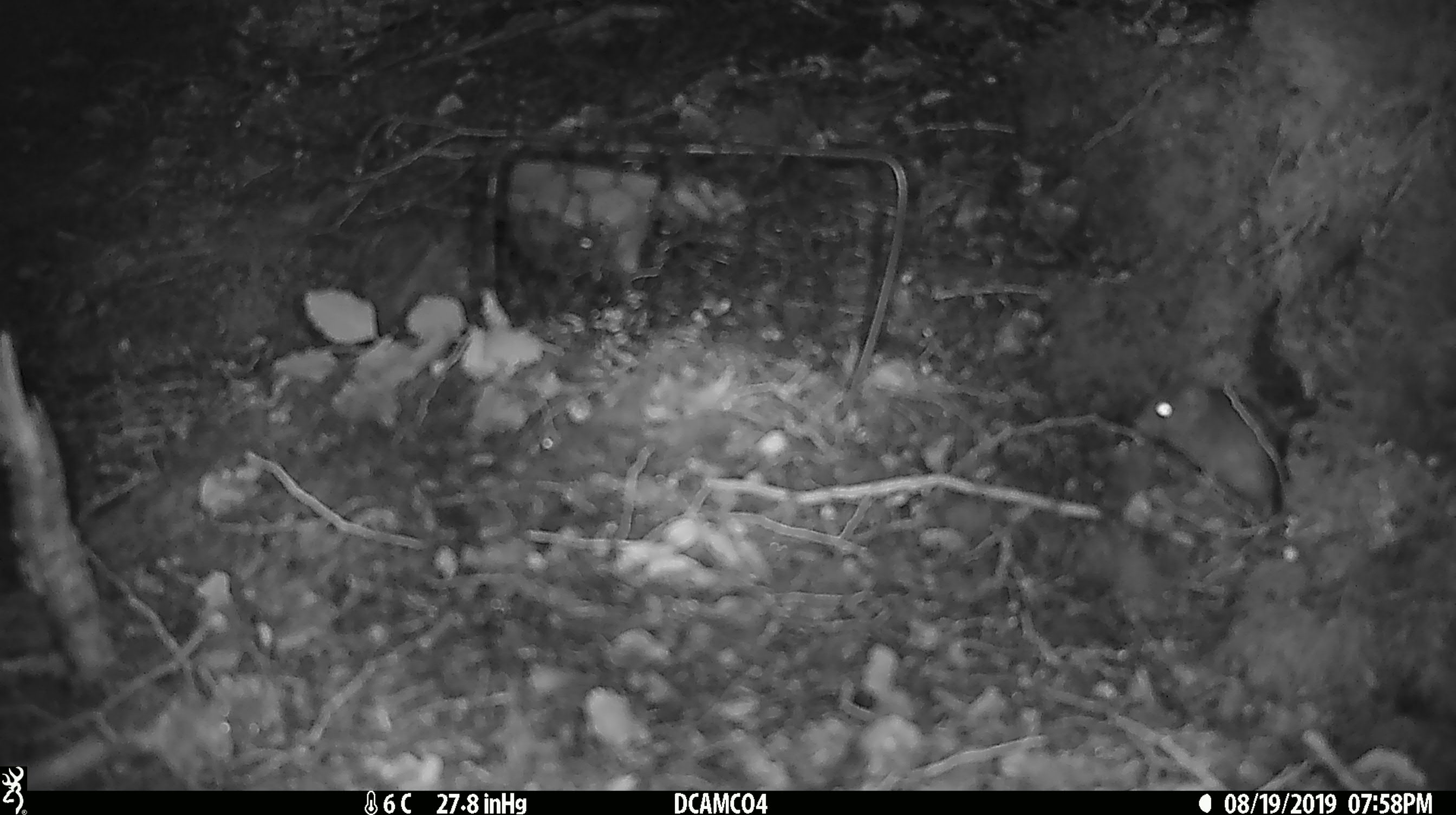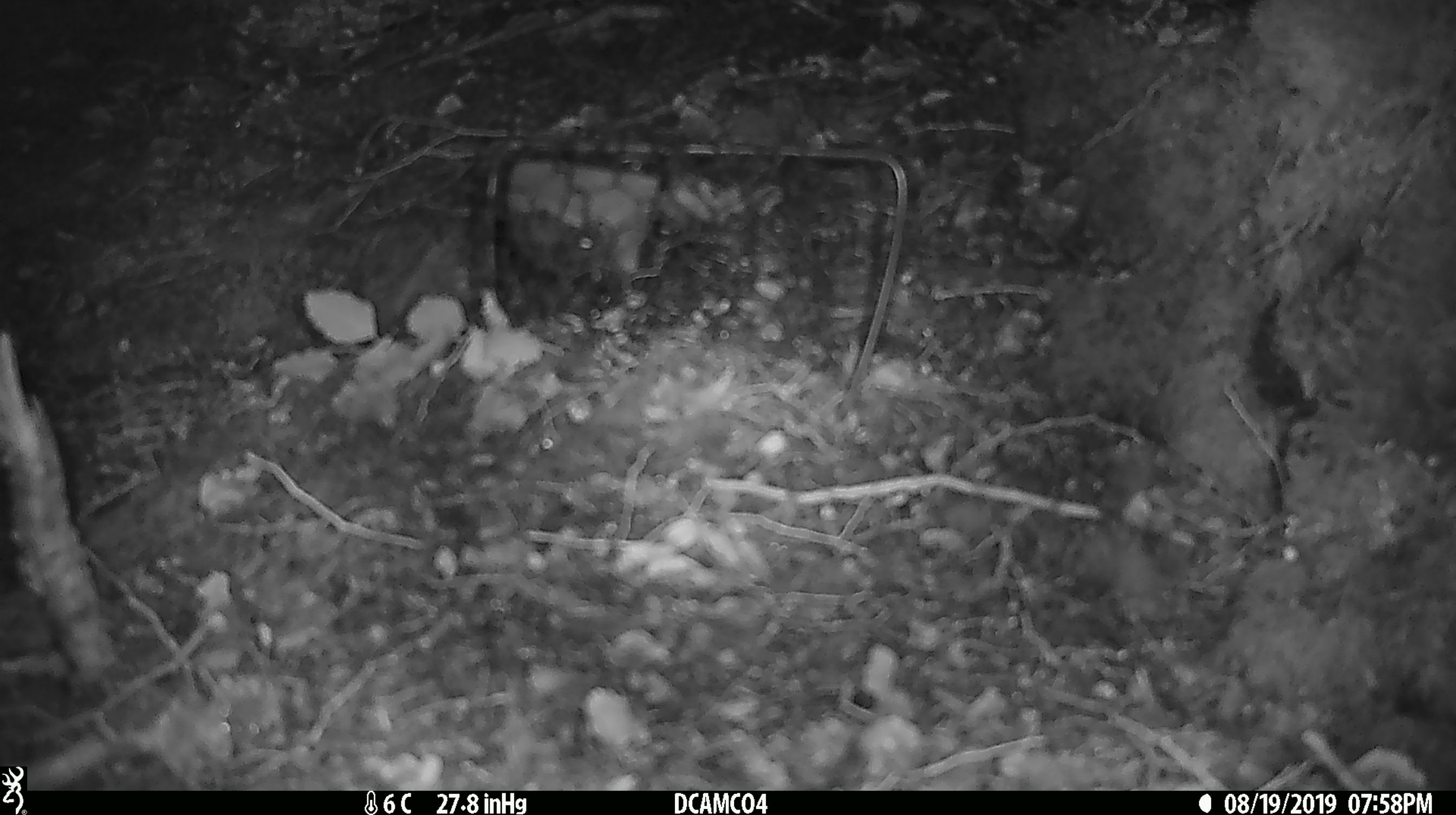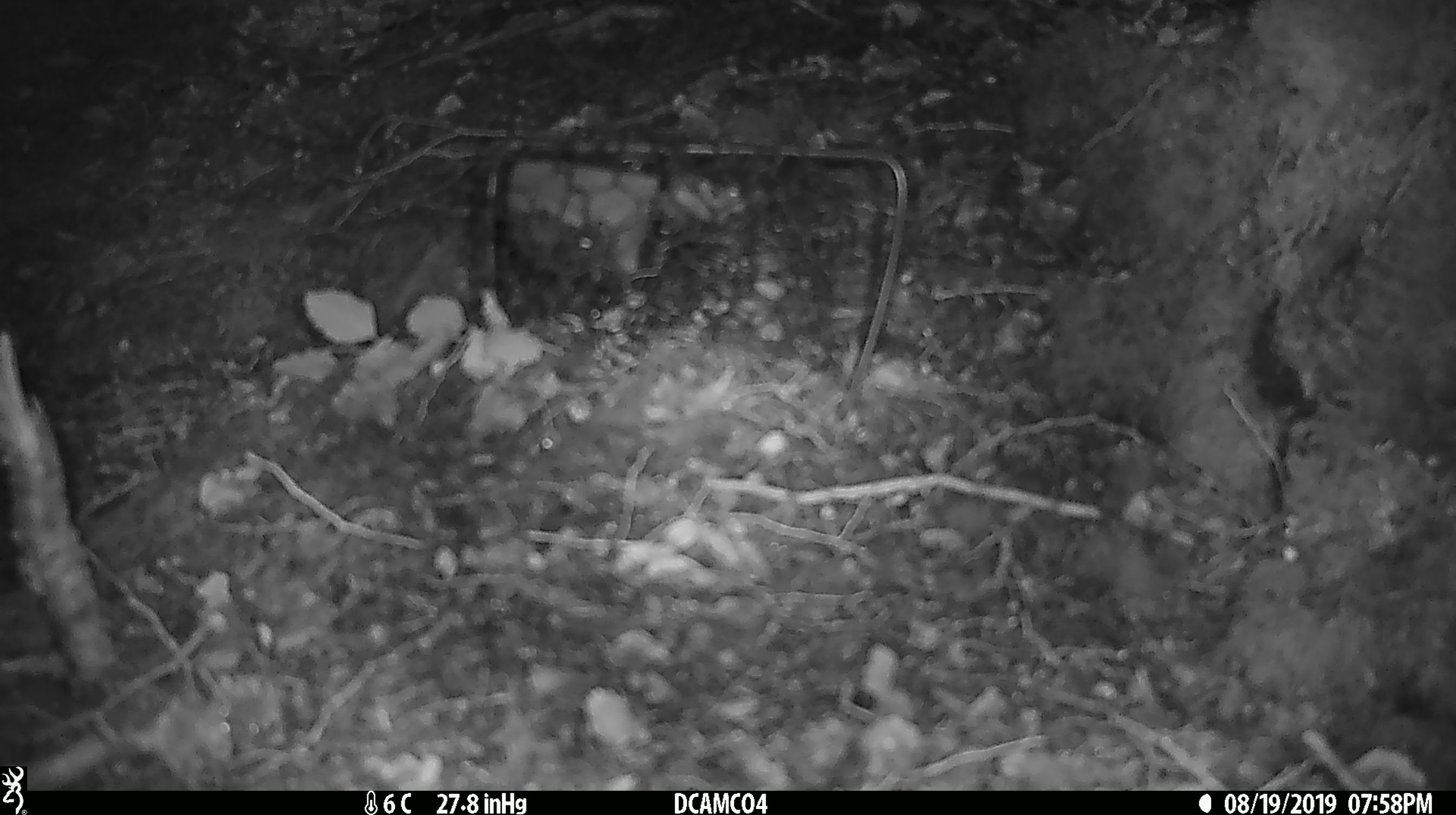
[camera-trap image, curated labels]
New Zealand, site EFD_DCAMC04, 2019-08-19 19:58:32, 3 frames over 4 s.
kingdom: Animalia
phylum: Chordata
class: Mammalia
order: Rodentia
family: Muridae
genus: Mus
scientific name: Mus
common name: mouse